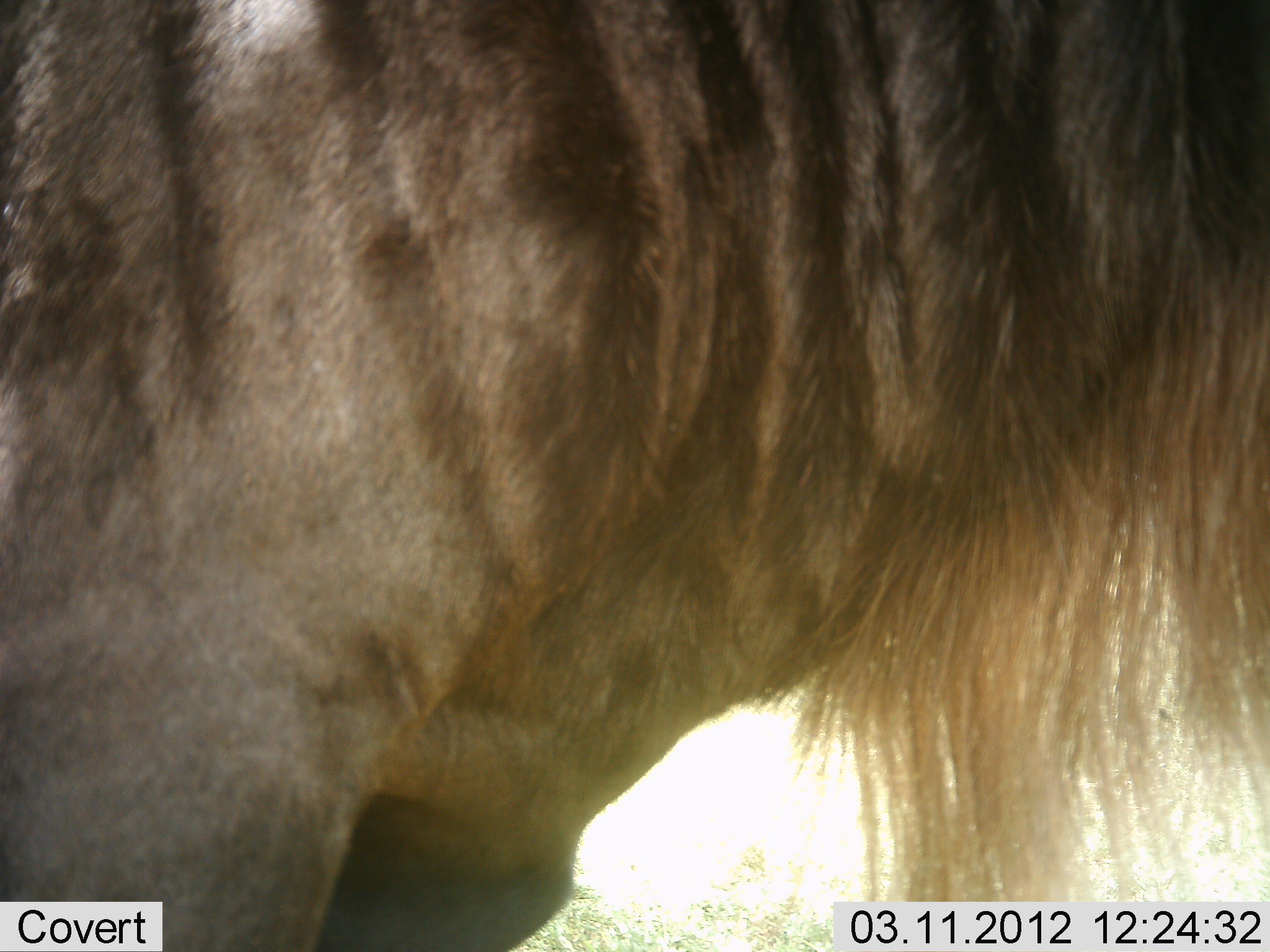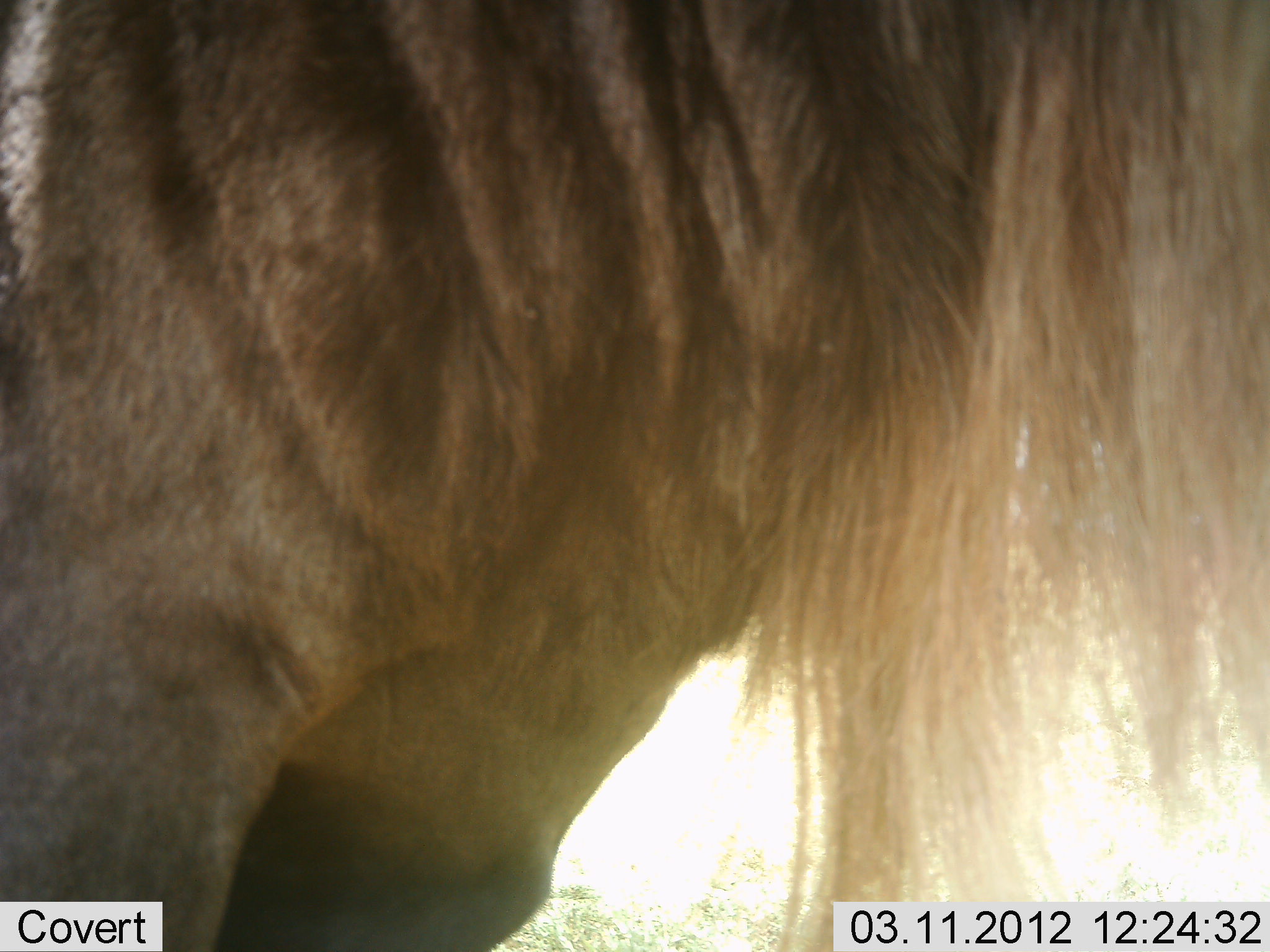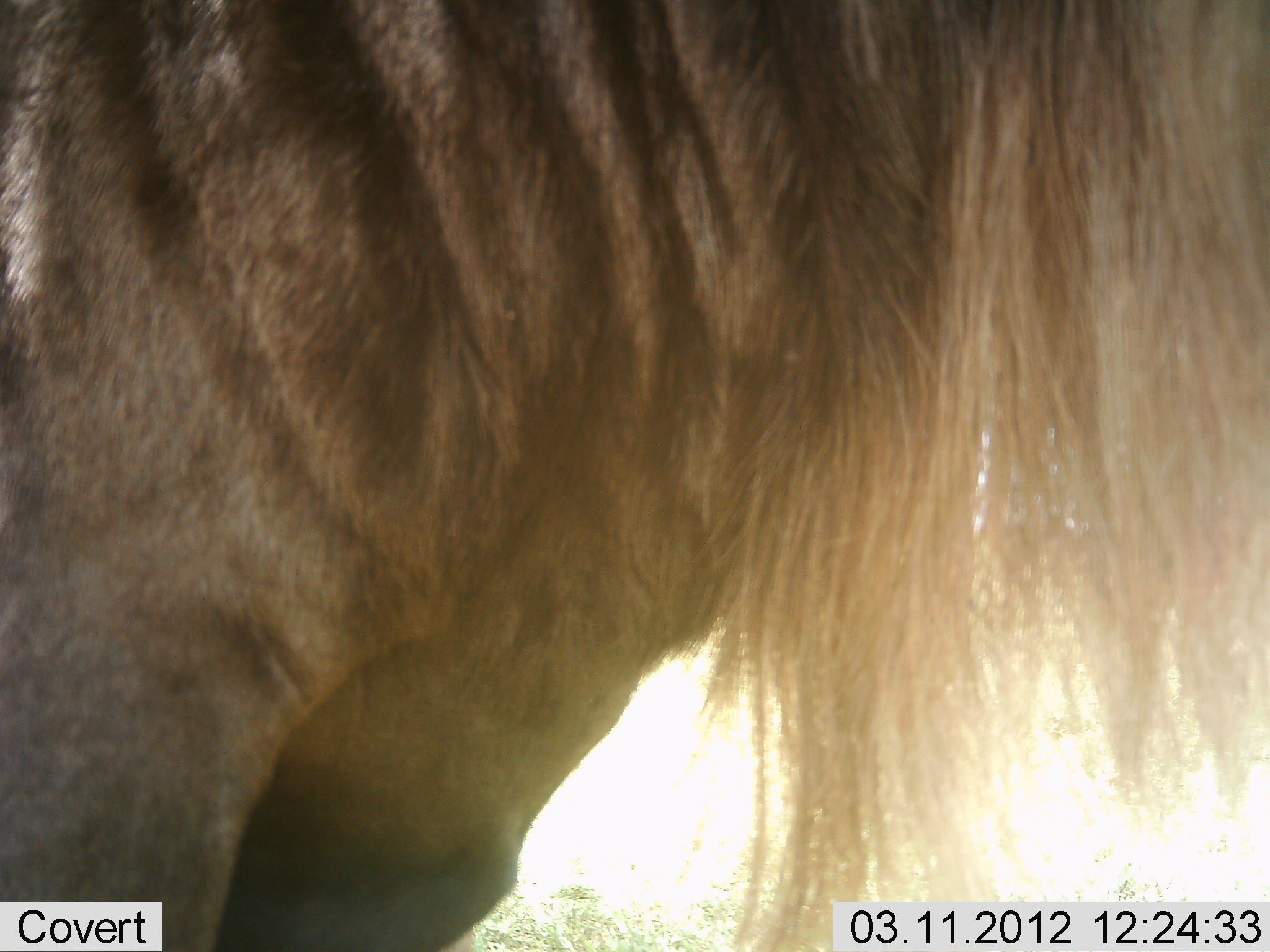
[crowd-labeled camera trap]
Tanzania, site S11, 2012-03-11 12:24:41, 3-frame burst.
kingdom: Animalia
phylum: Chordata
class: Mammalia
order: Artiodactyla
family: Bovidae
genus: Connochaetes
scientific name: Connochaetes taurinus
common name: blue wildebeest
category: wildebeest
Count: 1.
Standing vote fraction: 90%.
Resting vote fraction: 0%.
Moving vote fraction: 10%.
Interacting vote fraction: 0%.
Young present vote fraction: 0%.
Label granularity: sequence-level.